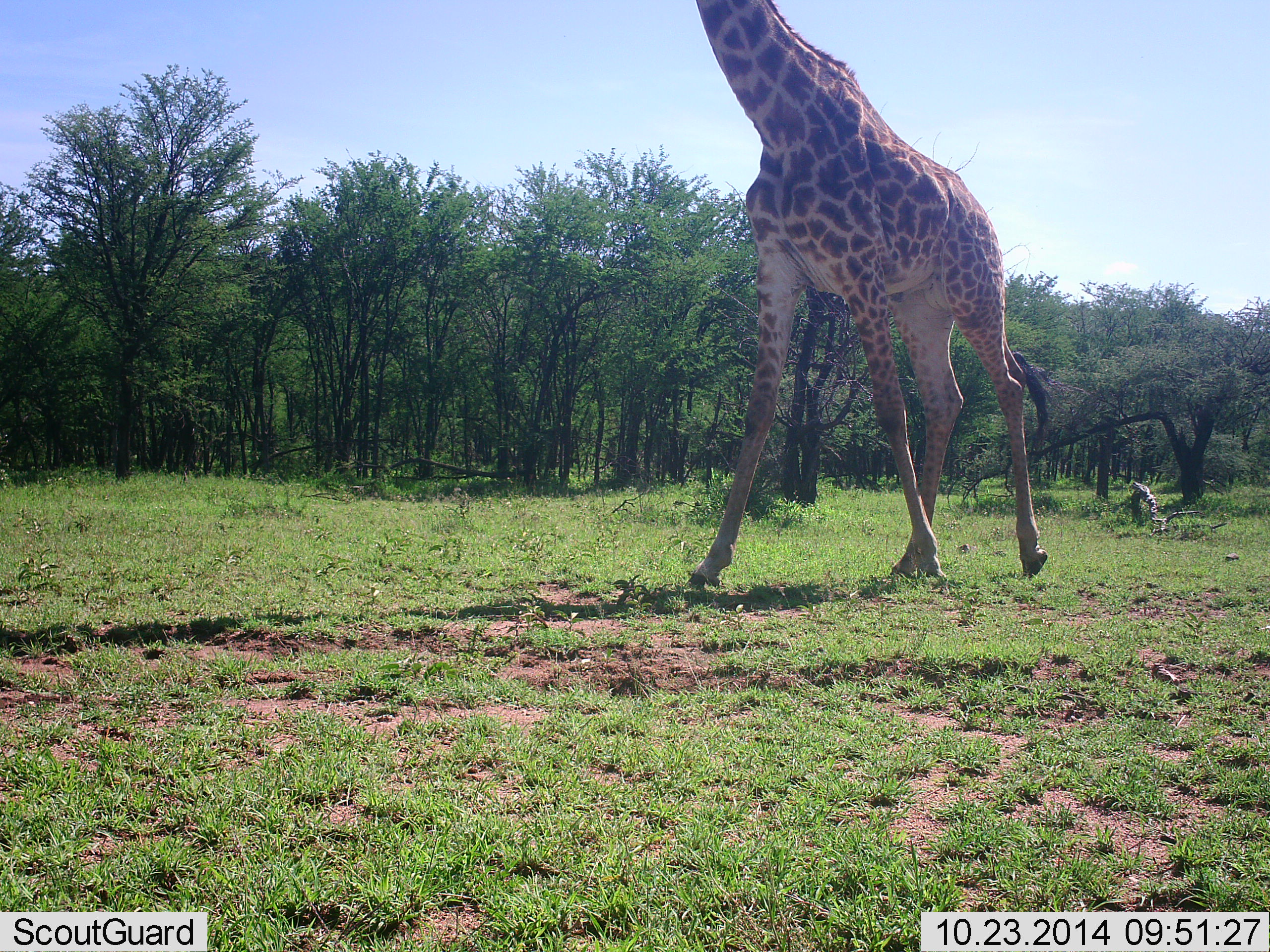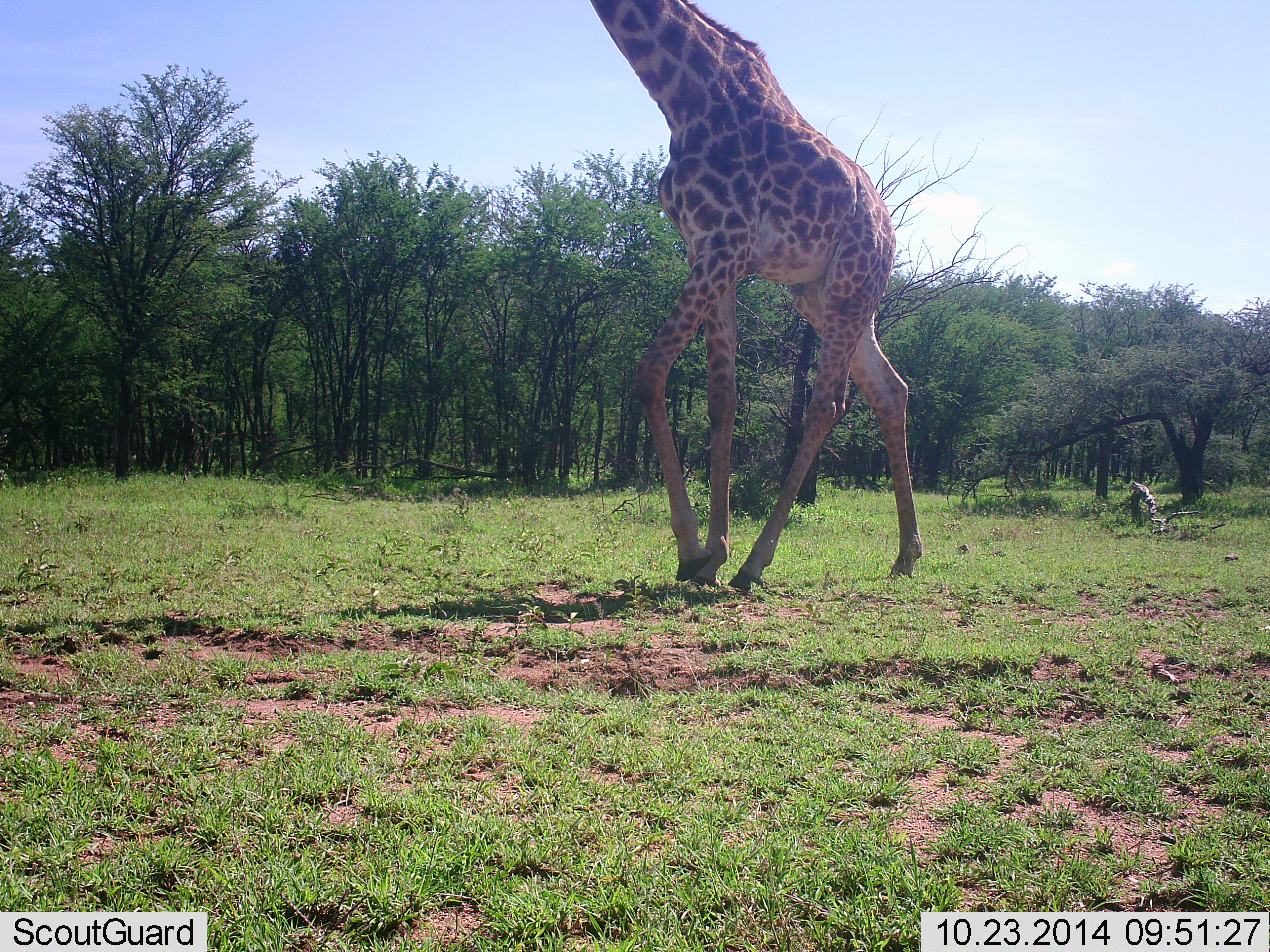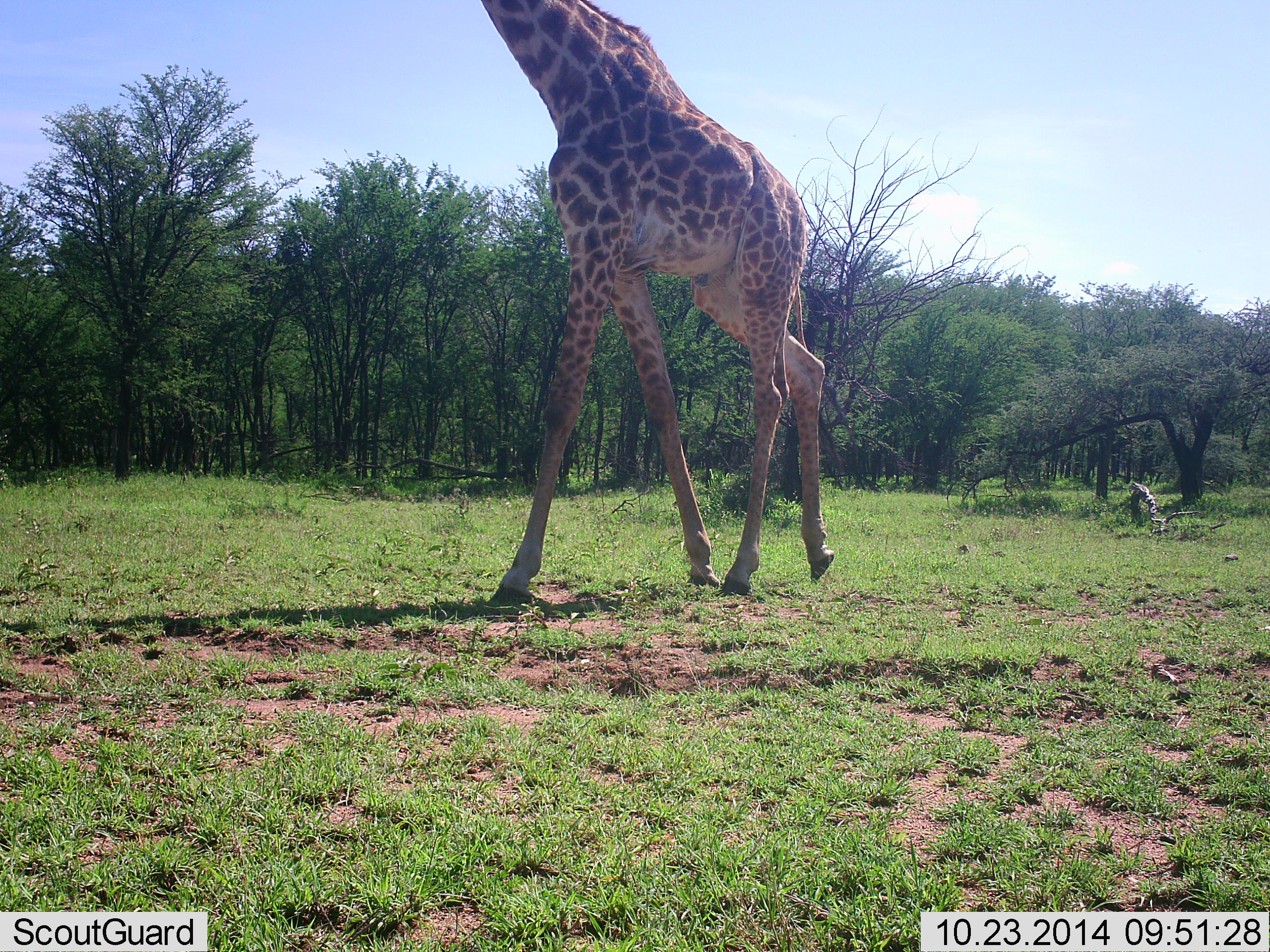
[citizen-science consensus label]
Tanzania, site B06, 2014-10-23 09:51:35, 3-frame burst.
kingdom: Animalia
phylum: Chordata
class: Mammalia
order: Artiodactyla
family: Giraffidae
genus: Giraffa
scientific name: Giraffa camelopardalis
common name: giraffe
Giraffe (Giraffa camelopardalis), count 1. Behavior (volunteer vote fractions): standing 10%, resting 0%, moving 100%, interacting 10%. Young present (vote fraction): 0%. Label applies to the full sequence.